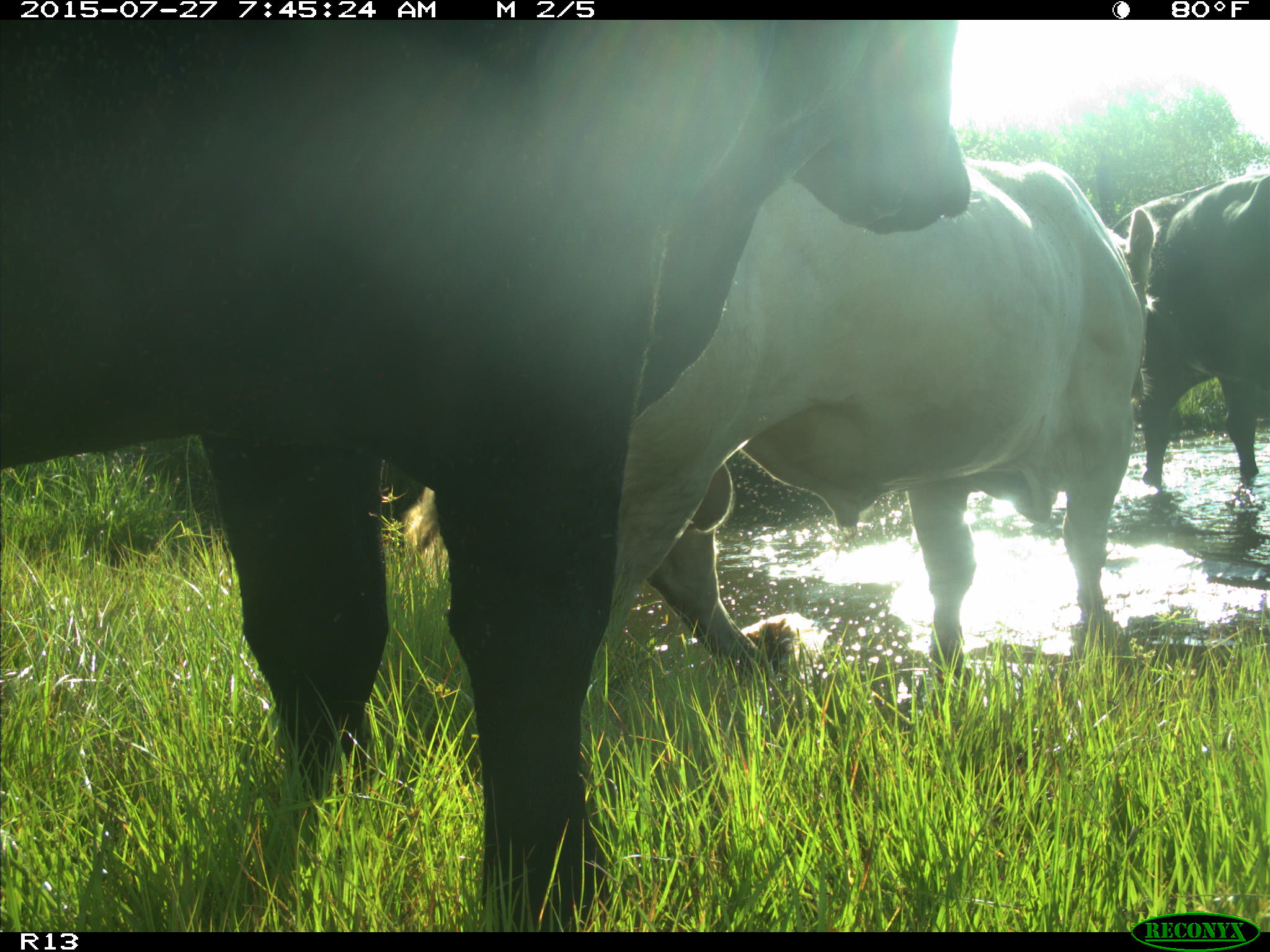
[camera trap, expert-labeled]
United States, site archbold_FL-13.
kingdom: Animalia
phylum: Chordata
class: Mammalia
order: Artiodactyla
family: Bovidae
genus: Bos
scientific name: Bos taurus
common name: domestic cow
Bos taurus (domestic cow).